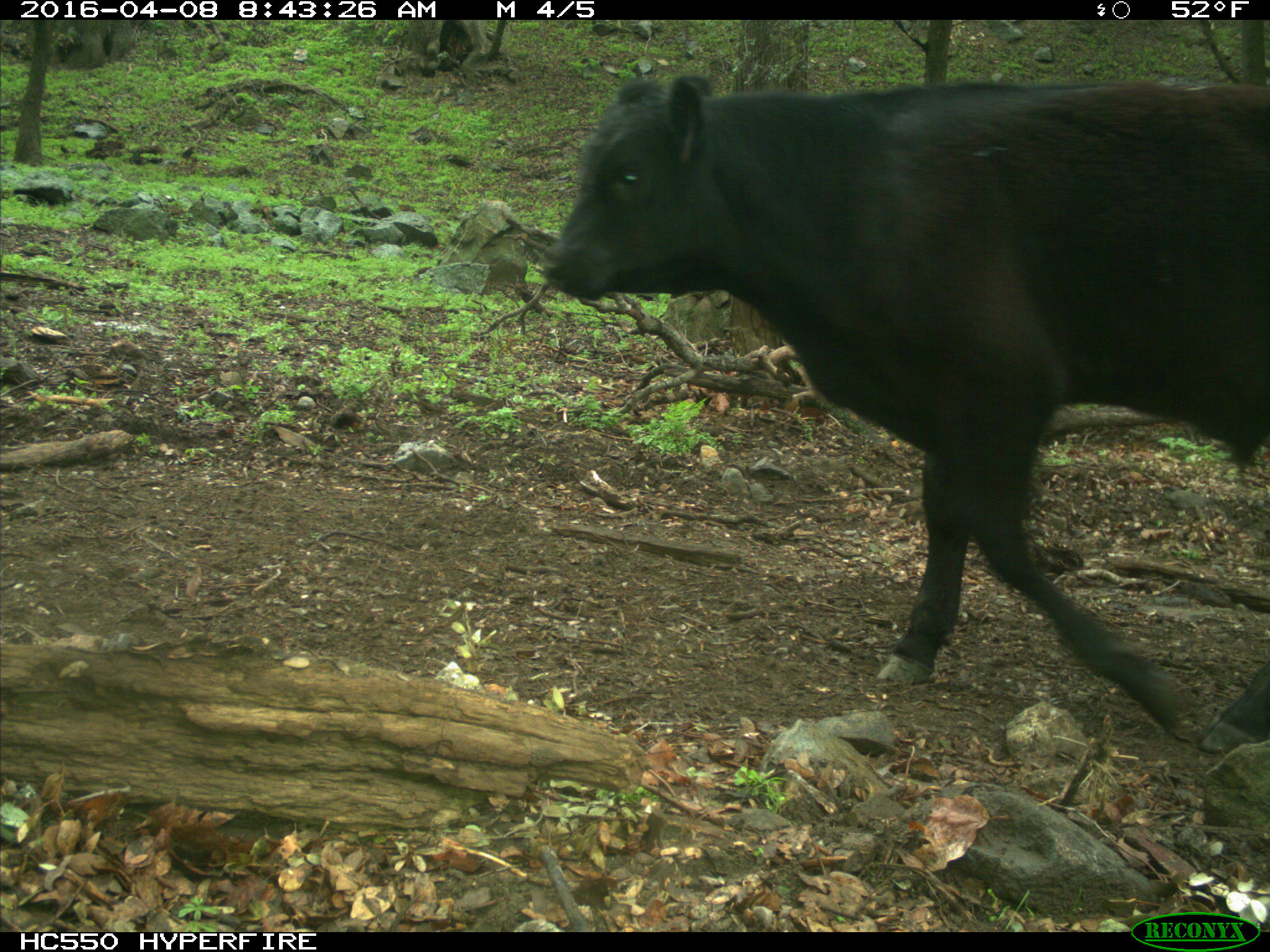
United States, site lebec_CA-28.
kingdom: Animalia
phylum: Chordata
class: Mammalia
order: Artiodactyla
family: Bovidae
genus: Bos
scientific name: Bos taurus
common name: domestic cow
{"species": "Bos taurus (domestic cow)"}